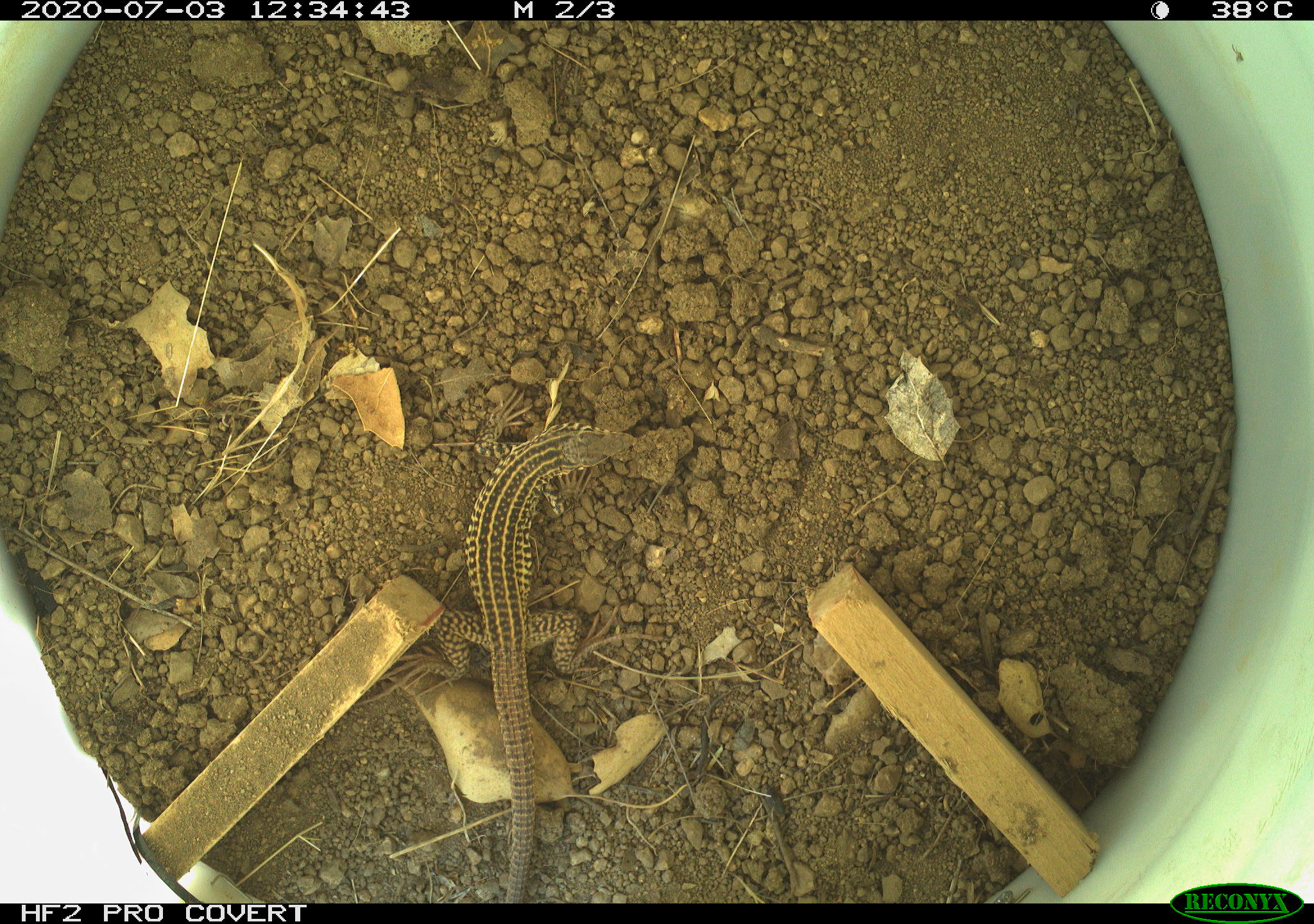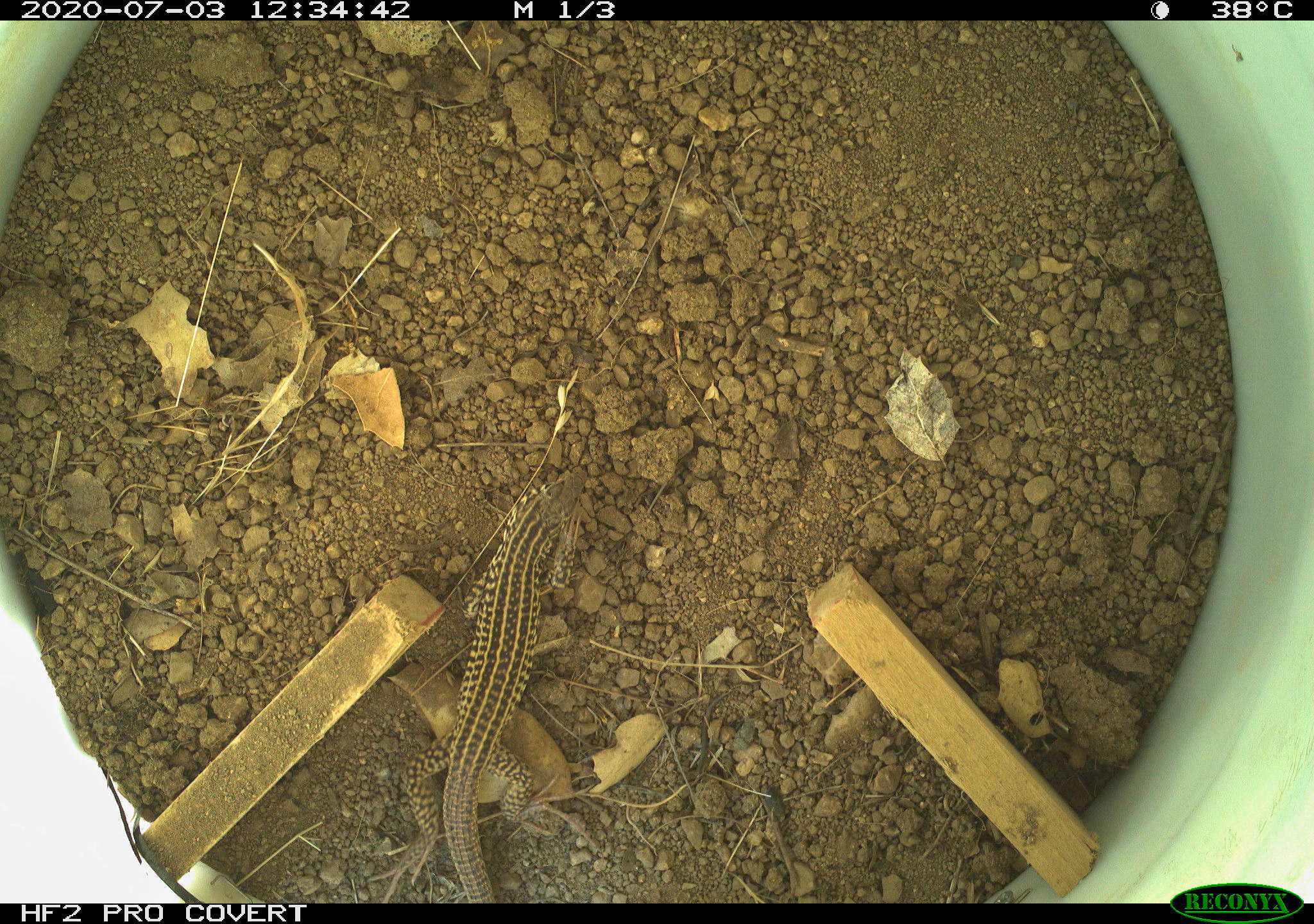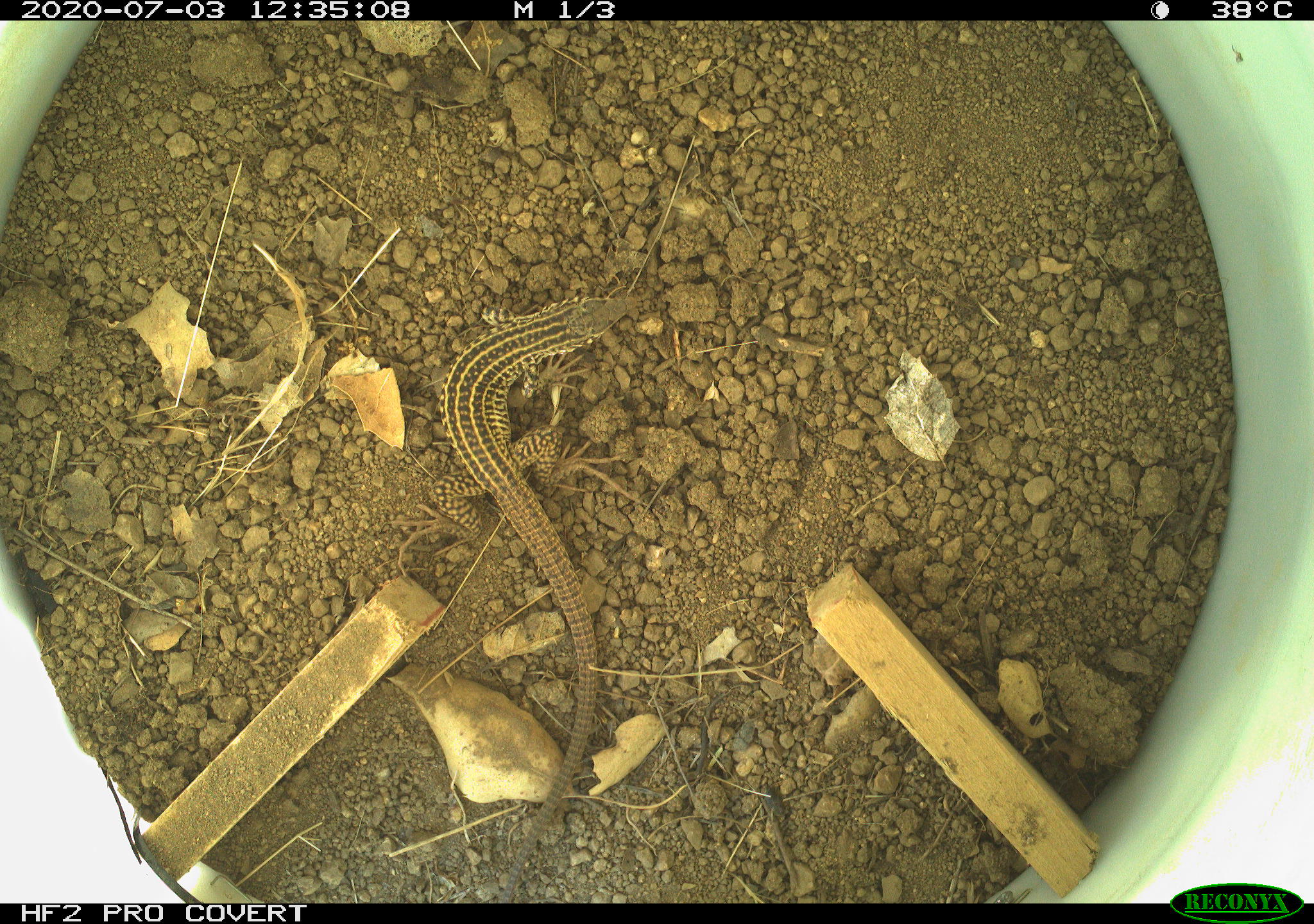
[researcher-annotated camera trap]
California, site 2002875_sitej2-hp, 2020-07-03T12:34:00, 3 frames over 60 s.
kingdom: Animalia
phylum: Chordata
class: Reptilia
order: Squamata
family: Teiidae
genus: Aspidoscelis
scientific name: Aspidoscelis tigris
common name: western whiptail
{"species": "western whiptail (Aspidoscelis tigris)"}